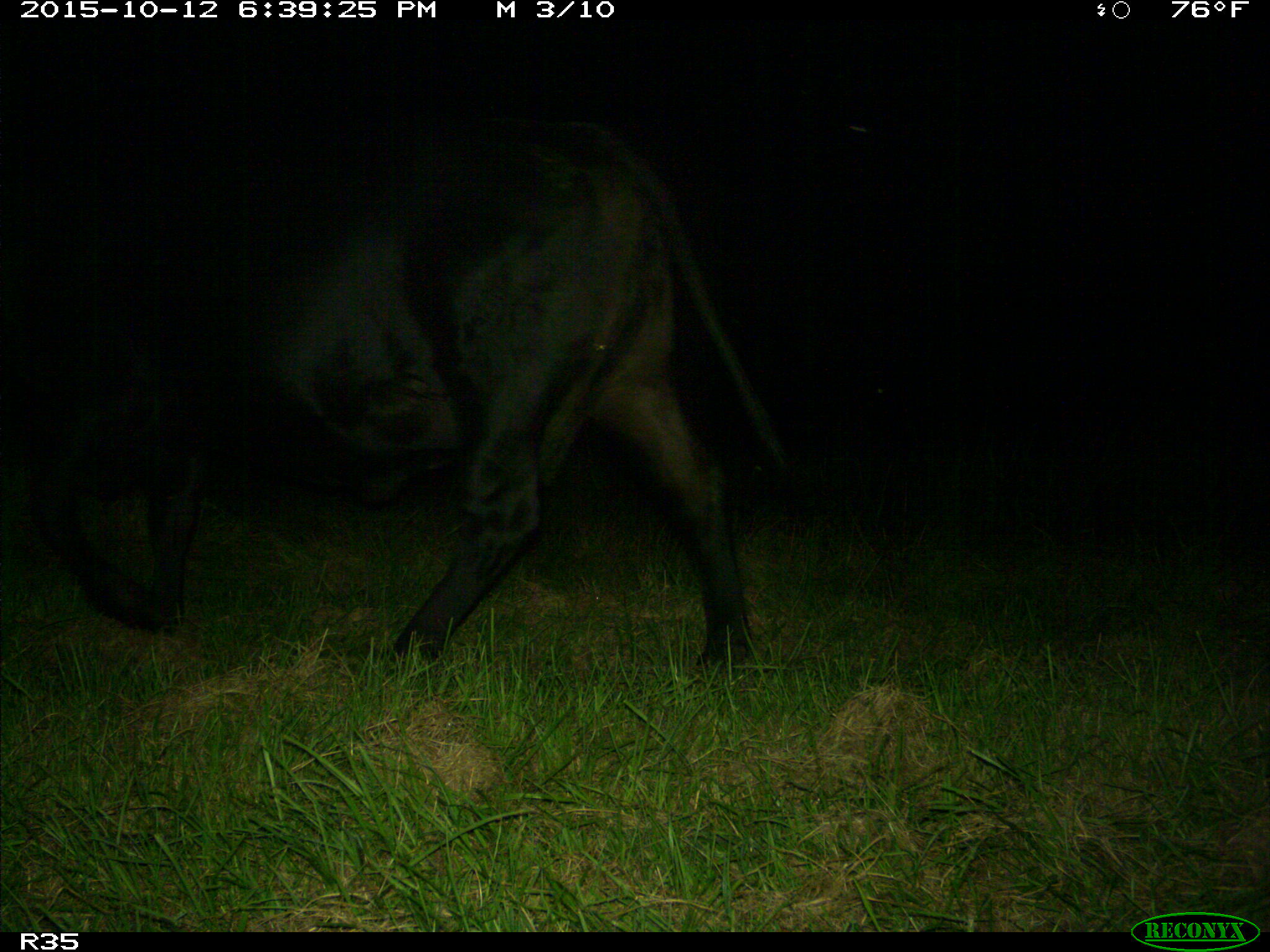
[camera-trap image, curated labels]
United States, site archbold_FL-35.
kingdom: Animalia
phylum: Chordata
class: Mammalia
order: Artiodactyla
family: Bovidae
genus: Bos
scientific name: Bos taurus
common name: domestic cow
Bos taurus (domestic cow).